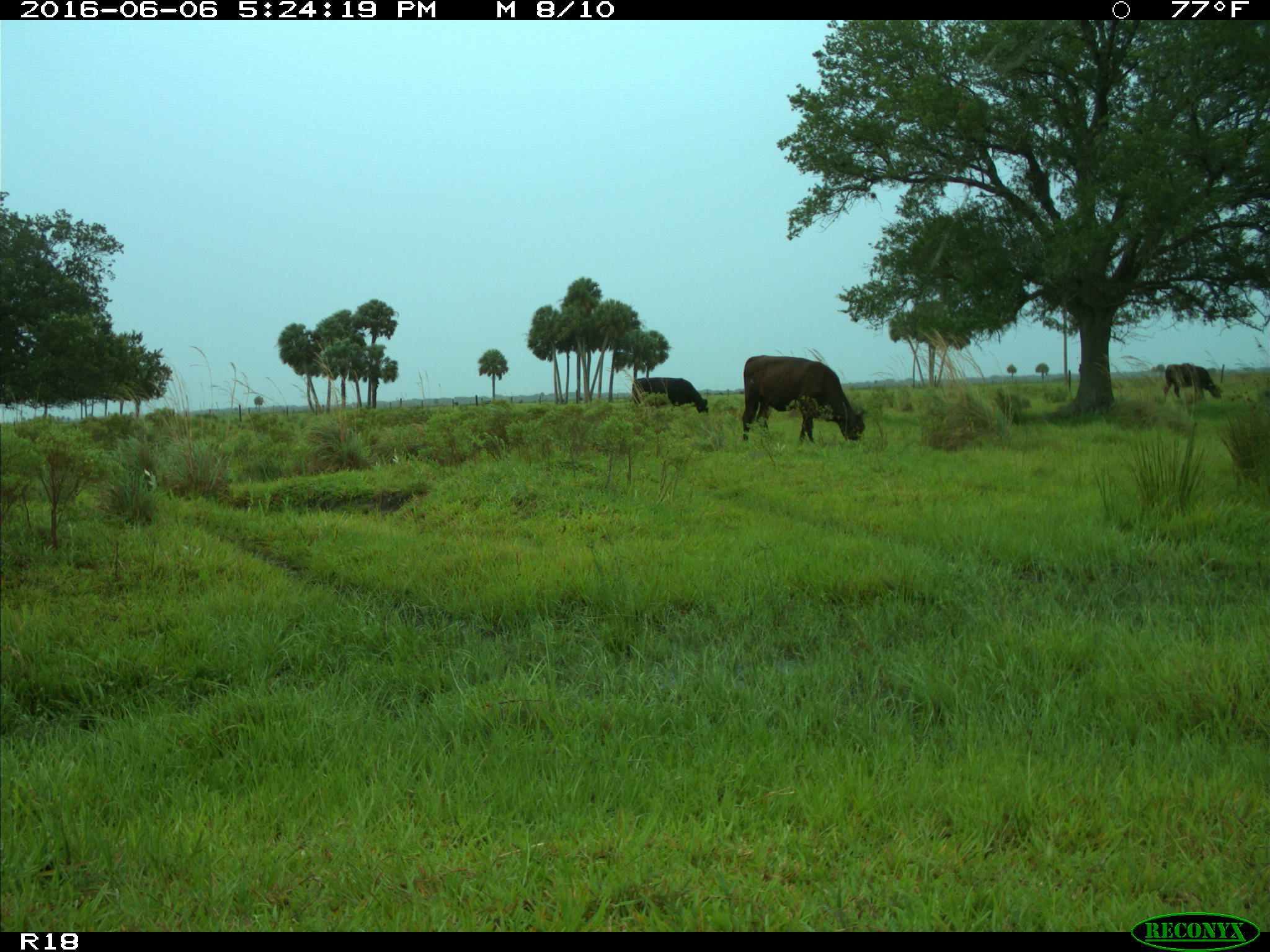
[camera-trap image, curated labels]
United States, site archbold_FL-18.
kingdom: Animalia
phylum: Chordata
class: Mammalia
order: Artiodactyla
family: Bovidae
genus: Bos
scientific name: Bos taurus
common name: domestic cow